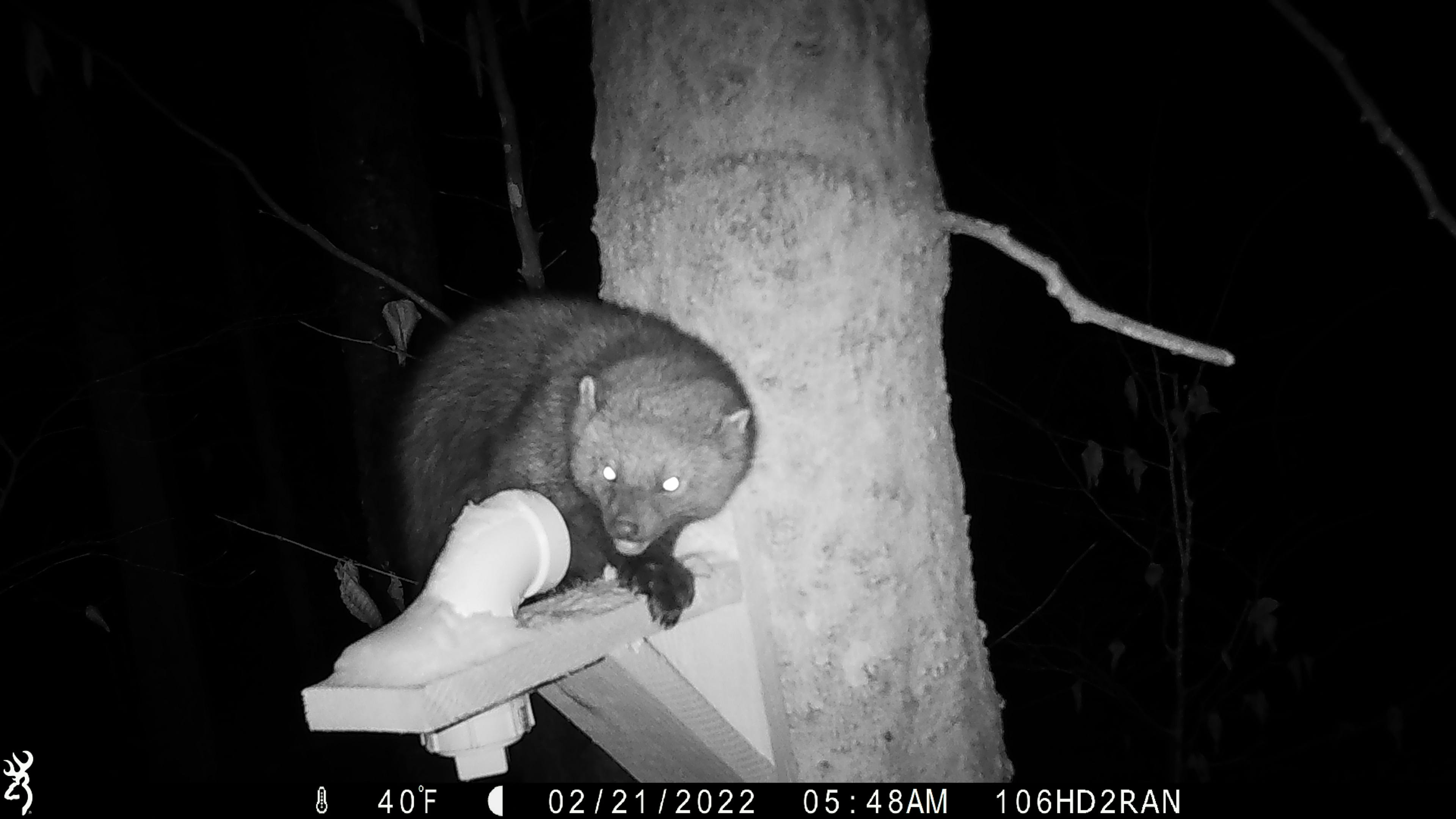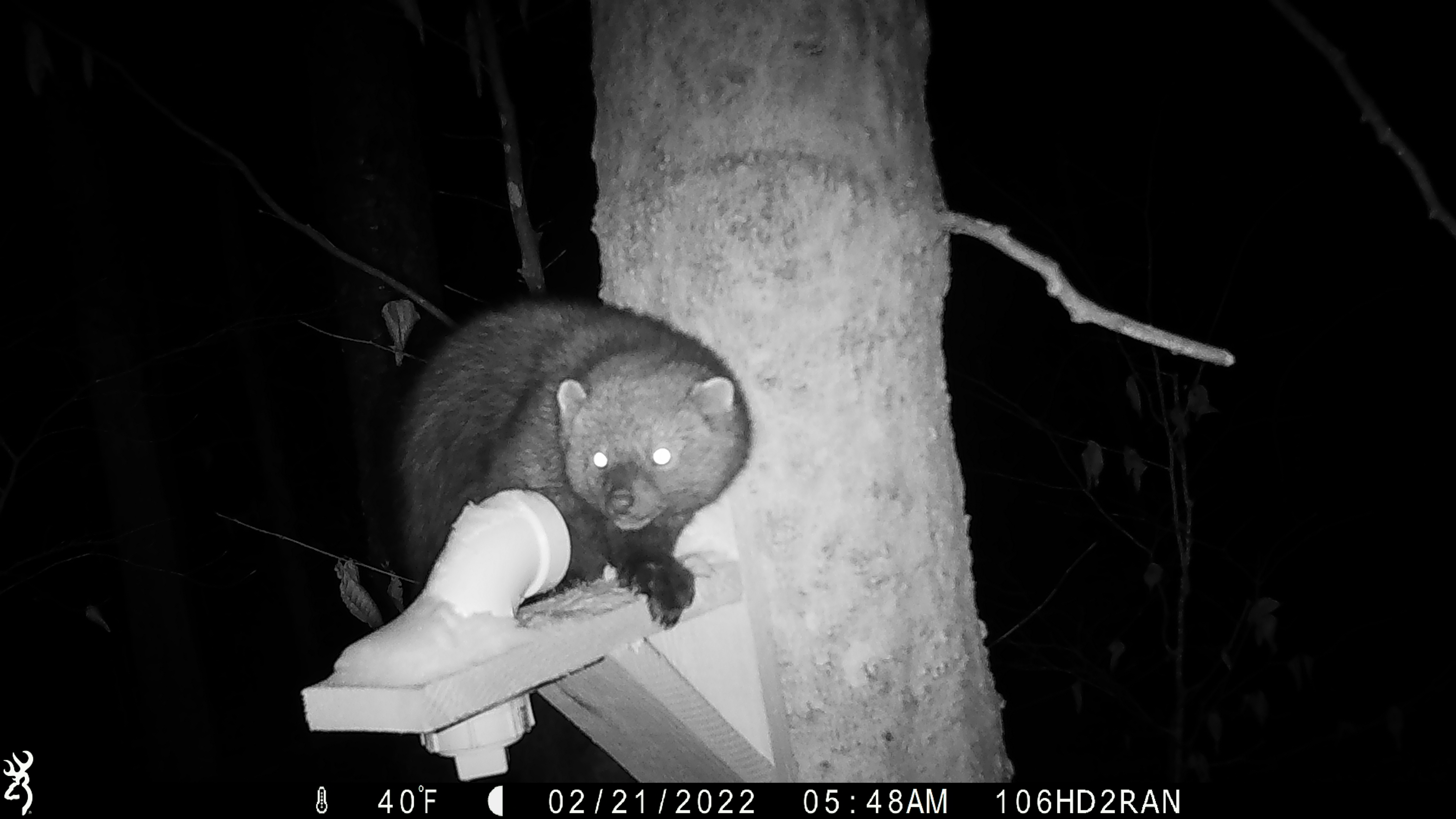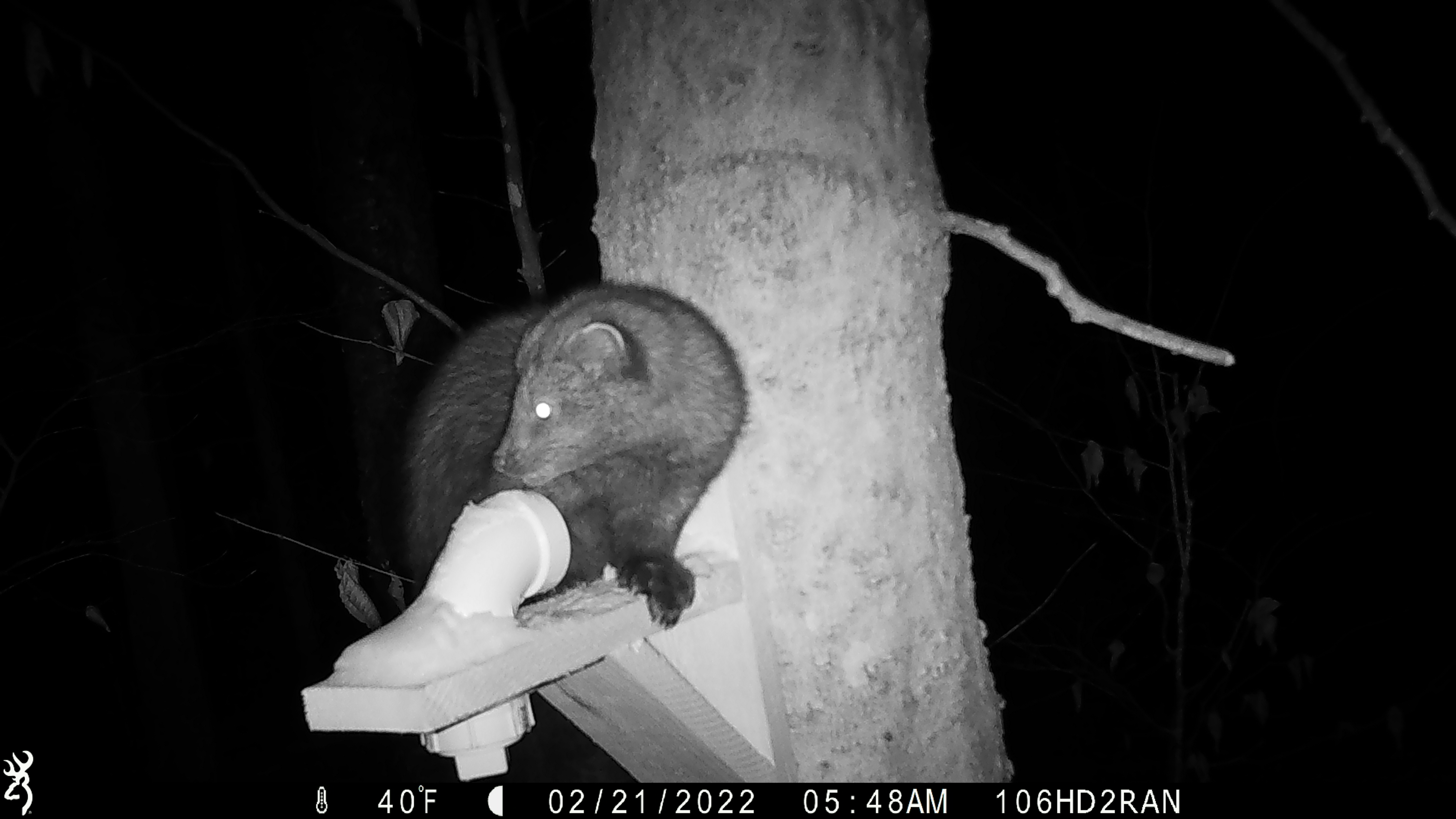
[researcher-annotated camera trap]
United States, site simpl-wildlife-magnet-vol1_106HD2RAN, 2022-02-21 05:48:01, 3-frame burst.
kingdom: Animalia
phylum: Chordata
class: Mammalia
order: Carnivora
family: Mustelidae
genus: Pekania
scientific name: Pekania pennanti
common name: fisher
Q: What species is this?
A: Fisher (Pekania pennanti).